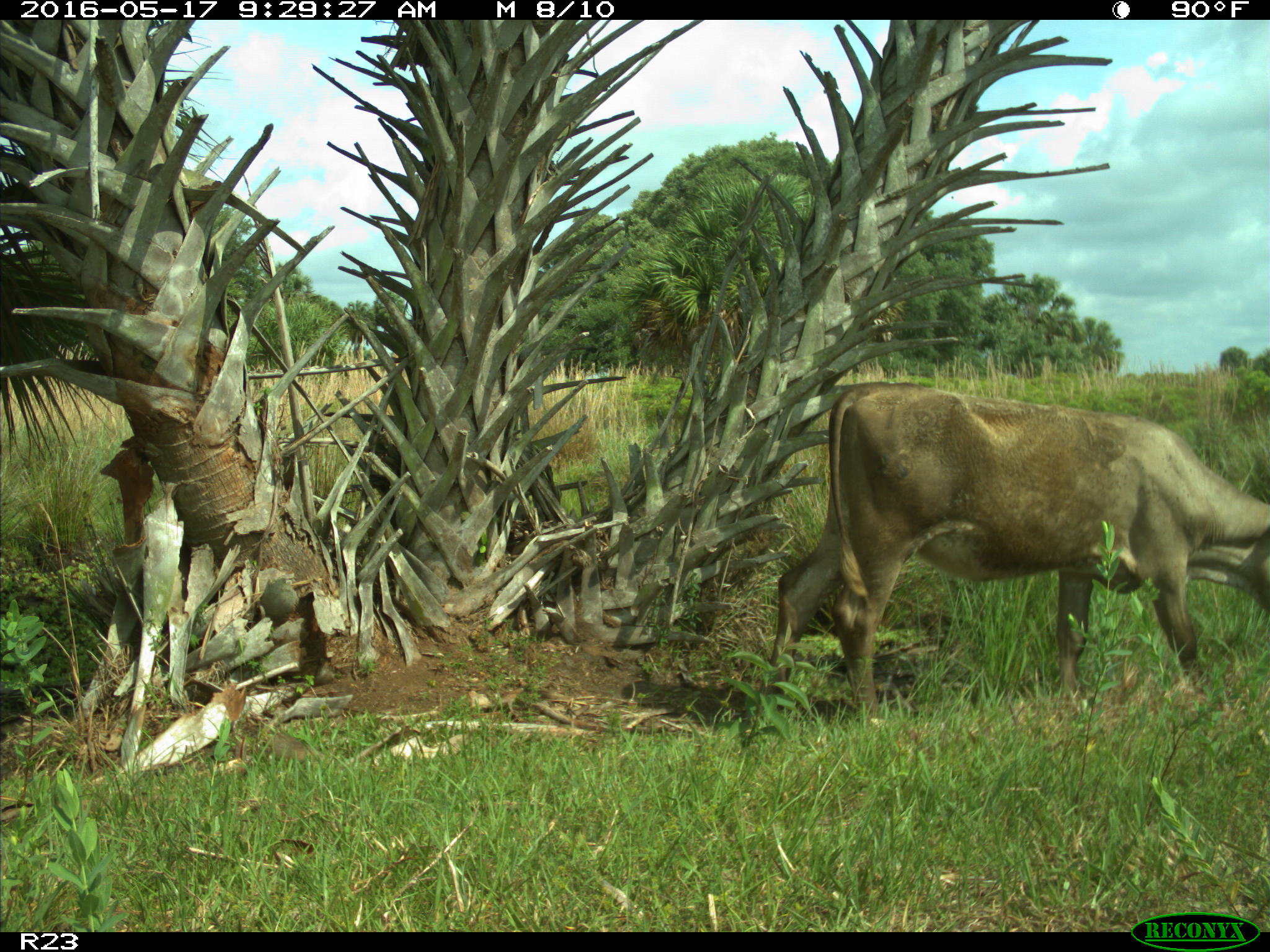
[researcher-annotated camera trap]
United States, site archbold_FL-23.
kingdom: Animalia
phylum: Chordata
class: Mammalia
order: Artiodactyla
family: Bovidae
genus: Bos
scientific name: Bos taurus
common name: domestic cow